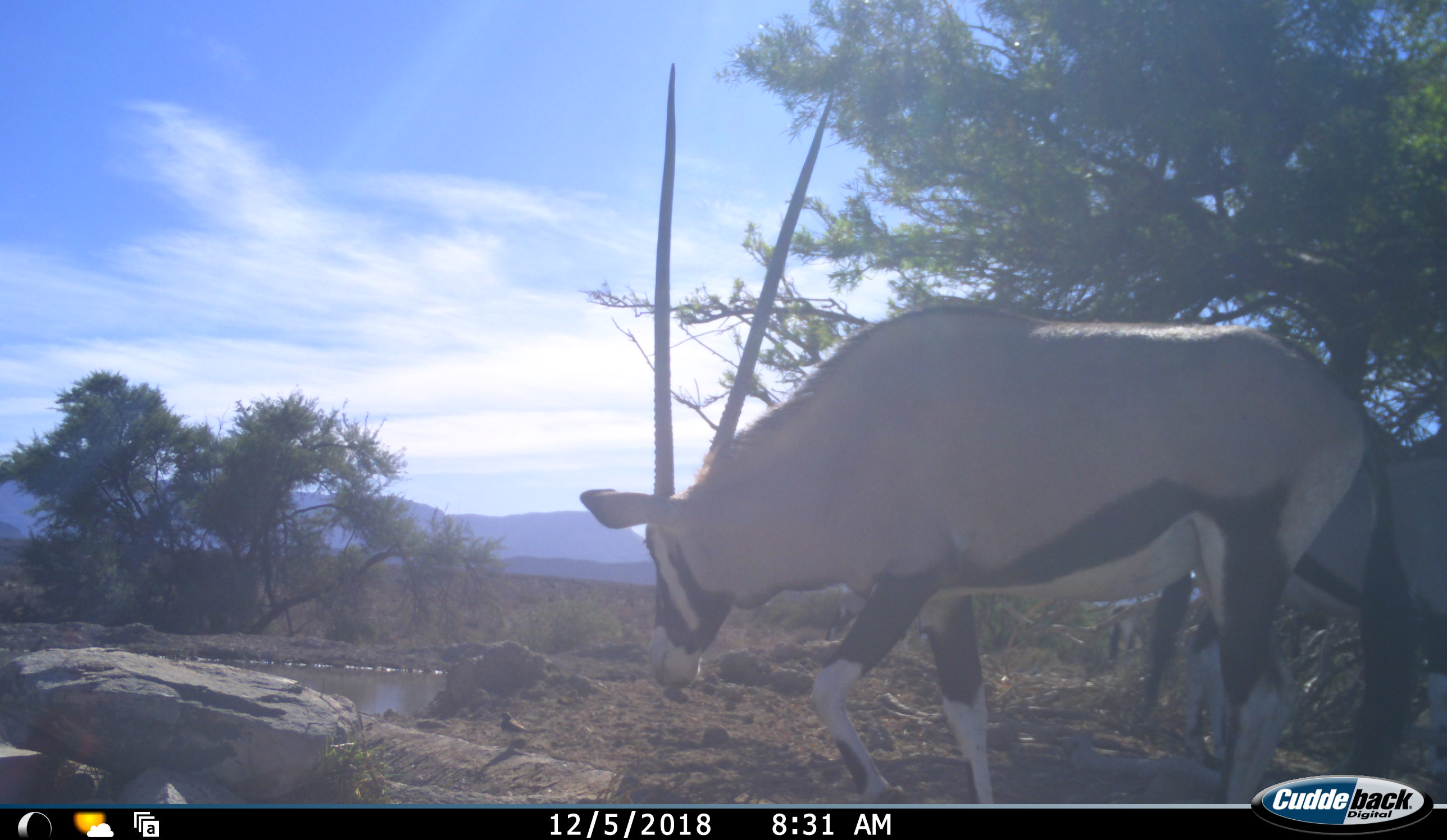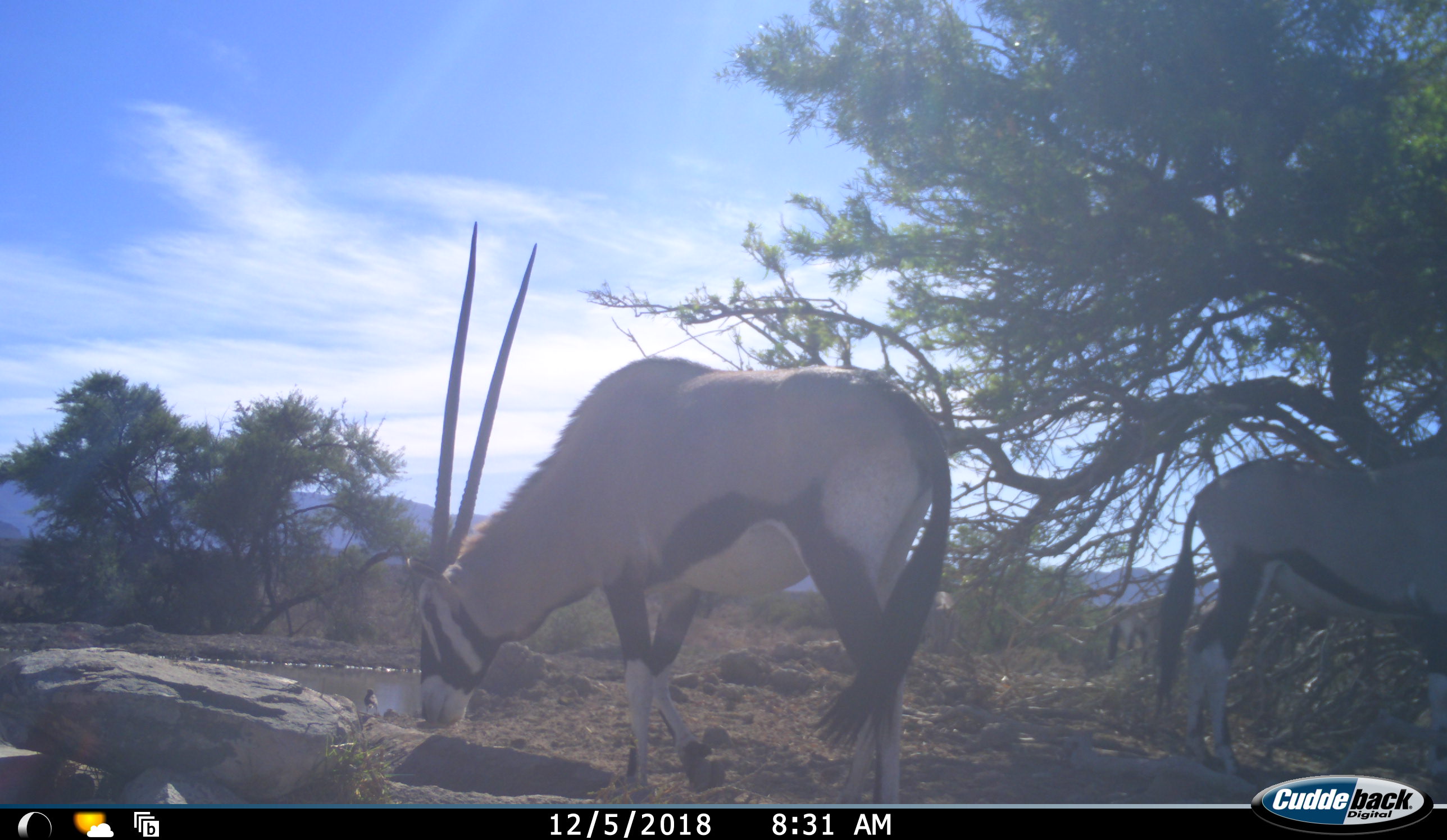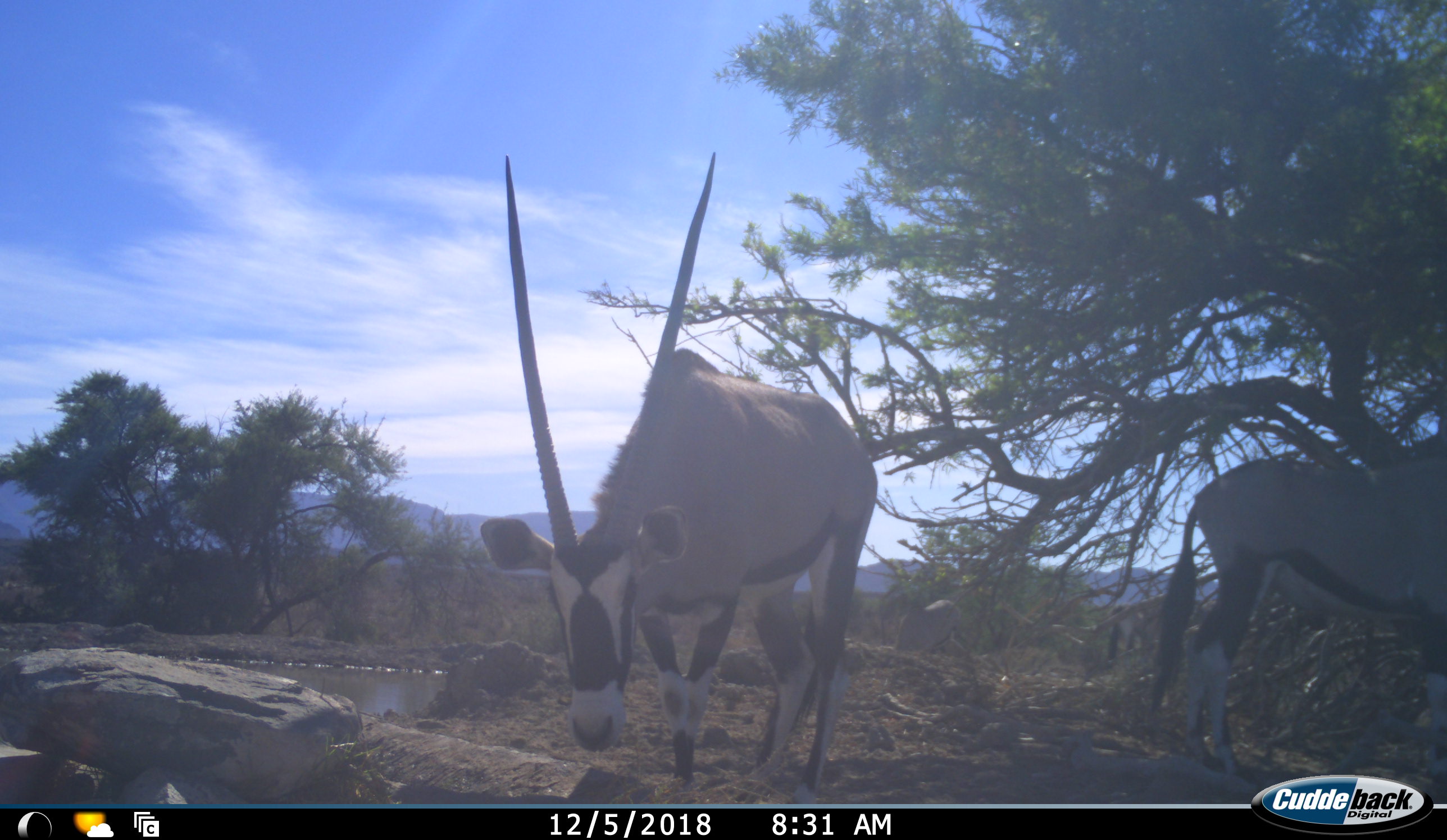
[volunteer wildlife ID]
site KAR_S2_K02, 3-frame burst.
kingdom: Animalia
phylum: Chordata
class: Mammalia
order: Artiodactyla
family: Bovidae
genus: Oryx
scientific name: Oryx gazella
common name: gemsbok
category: oryx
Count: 2.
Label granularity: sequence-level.